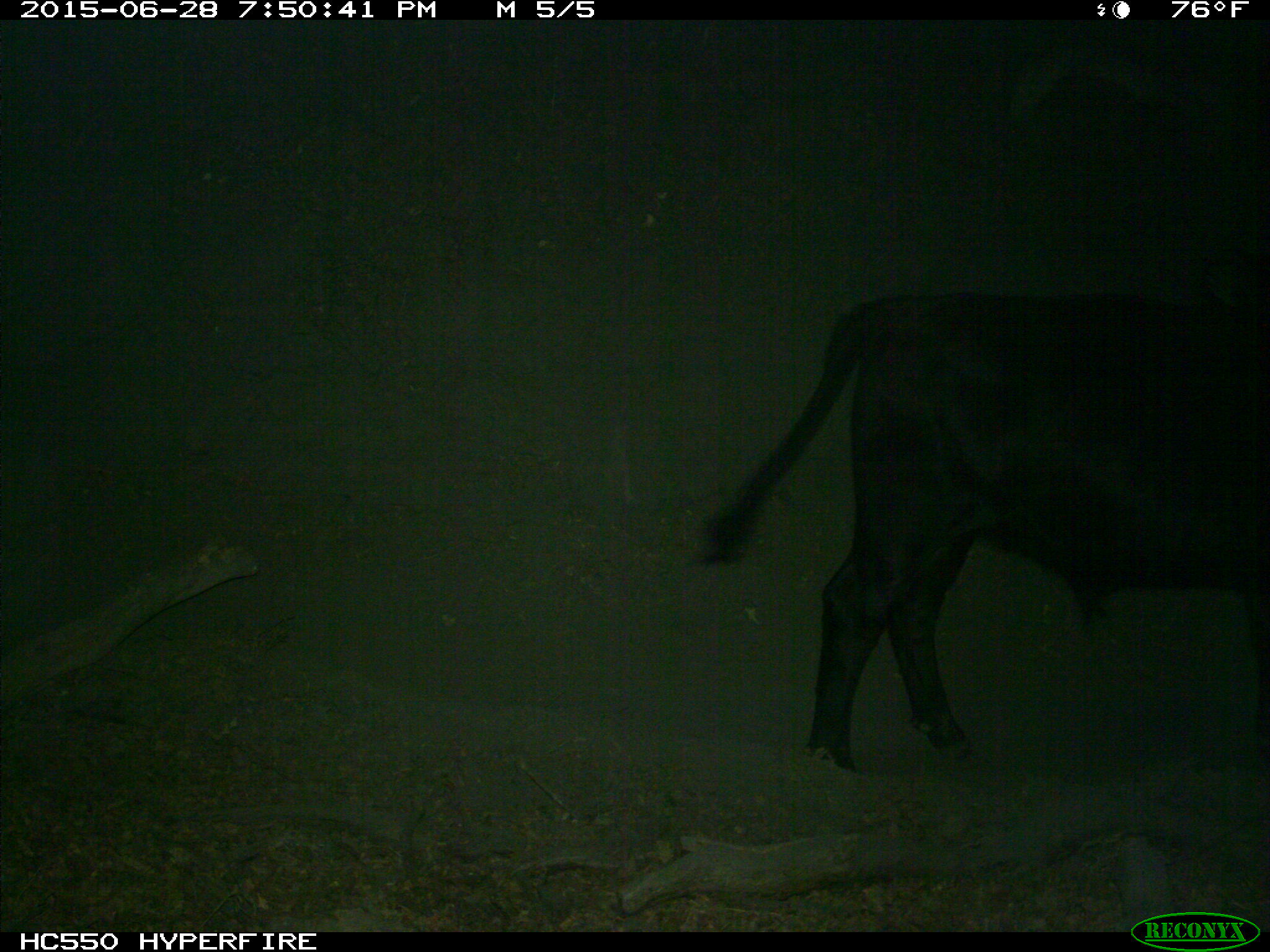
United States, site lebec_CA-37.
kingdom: Animalia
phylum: Chordata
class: Mammalia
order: Artiodactyla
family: Bovidae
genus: Bos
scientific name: Bos taurus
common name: domestic cow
Bos taurus (domestic cow).